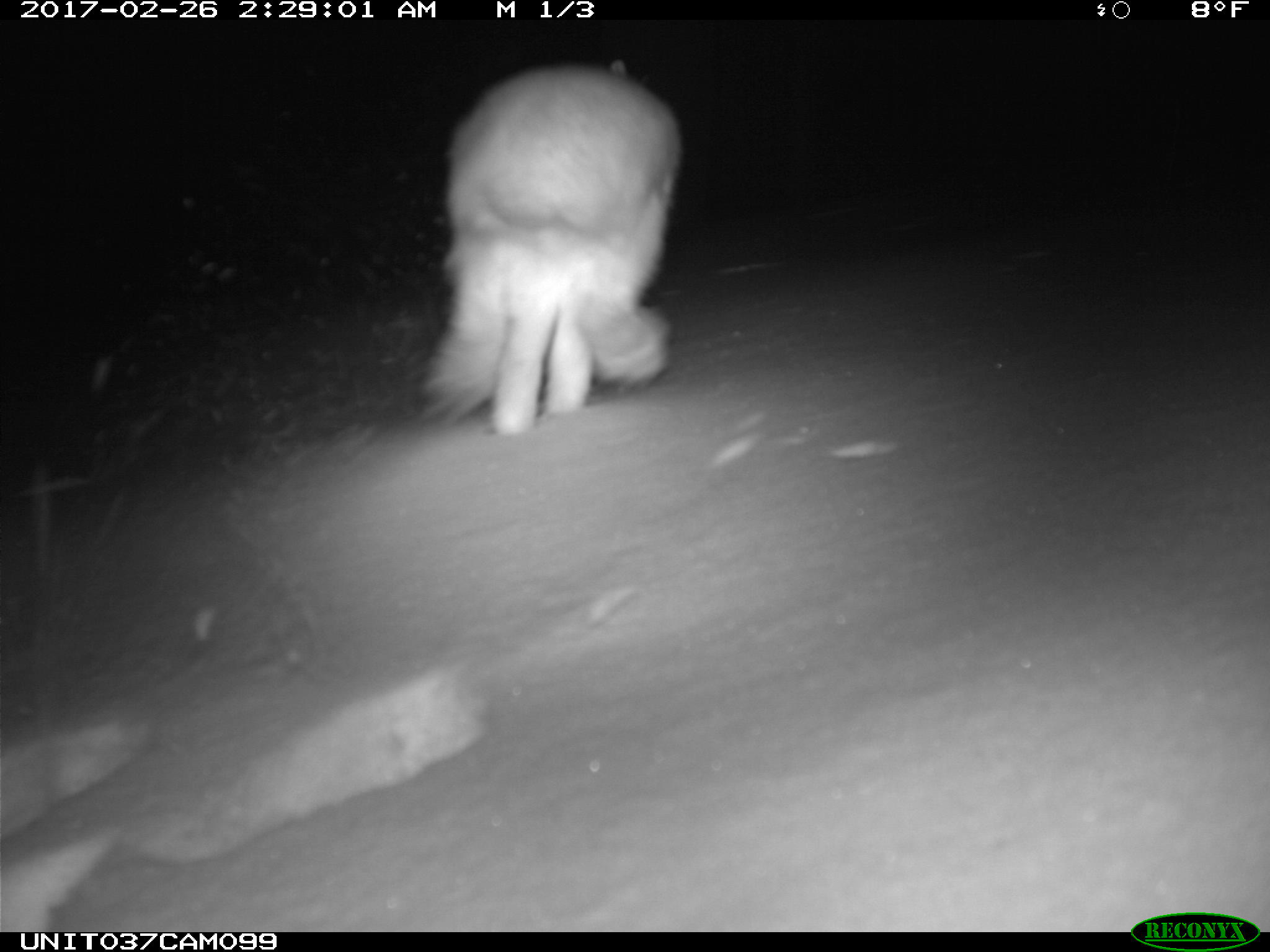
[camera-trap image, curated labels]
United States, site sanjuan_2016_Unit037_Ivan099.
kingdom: Animalia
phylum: Chordata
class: Mammalia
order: Lagomorpha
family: Leporidae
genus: Lepus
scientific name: Lepus americanus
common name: snowshoe hare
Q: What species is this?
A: Lepus americanus (snowshoe hare).